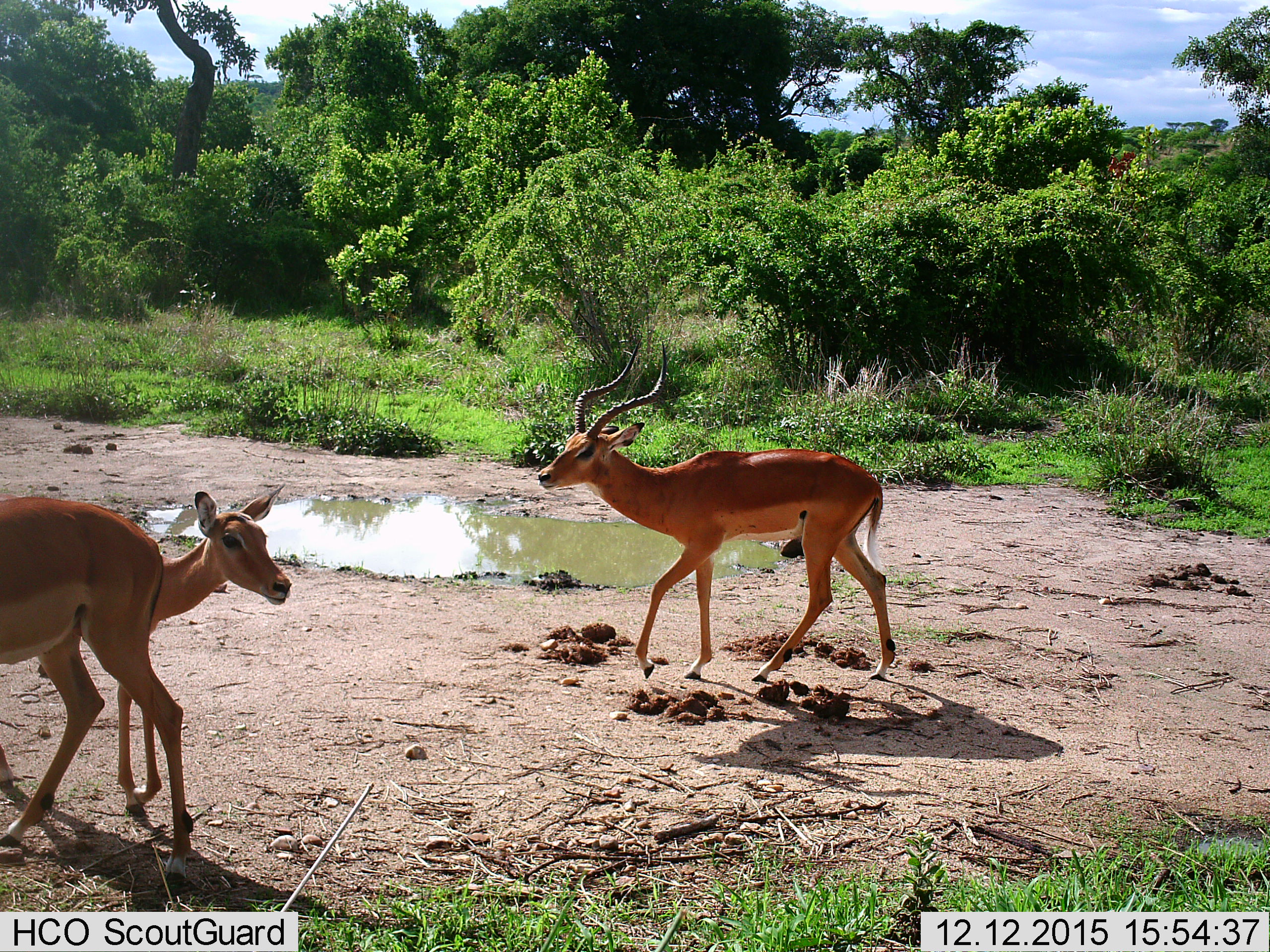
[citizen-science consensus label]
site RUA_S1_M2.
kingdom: Animalia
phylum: Chordata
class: Mammalia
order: Artiodactyla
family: Bovidae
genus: Aepyceros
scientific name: Aepyceros melampus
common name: impala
Impala (Aepyceros melampus), count 3. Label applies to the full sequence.